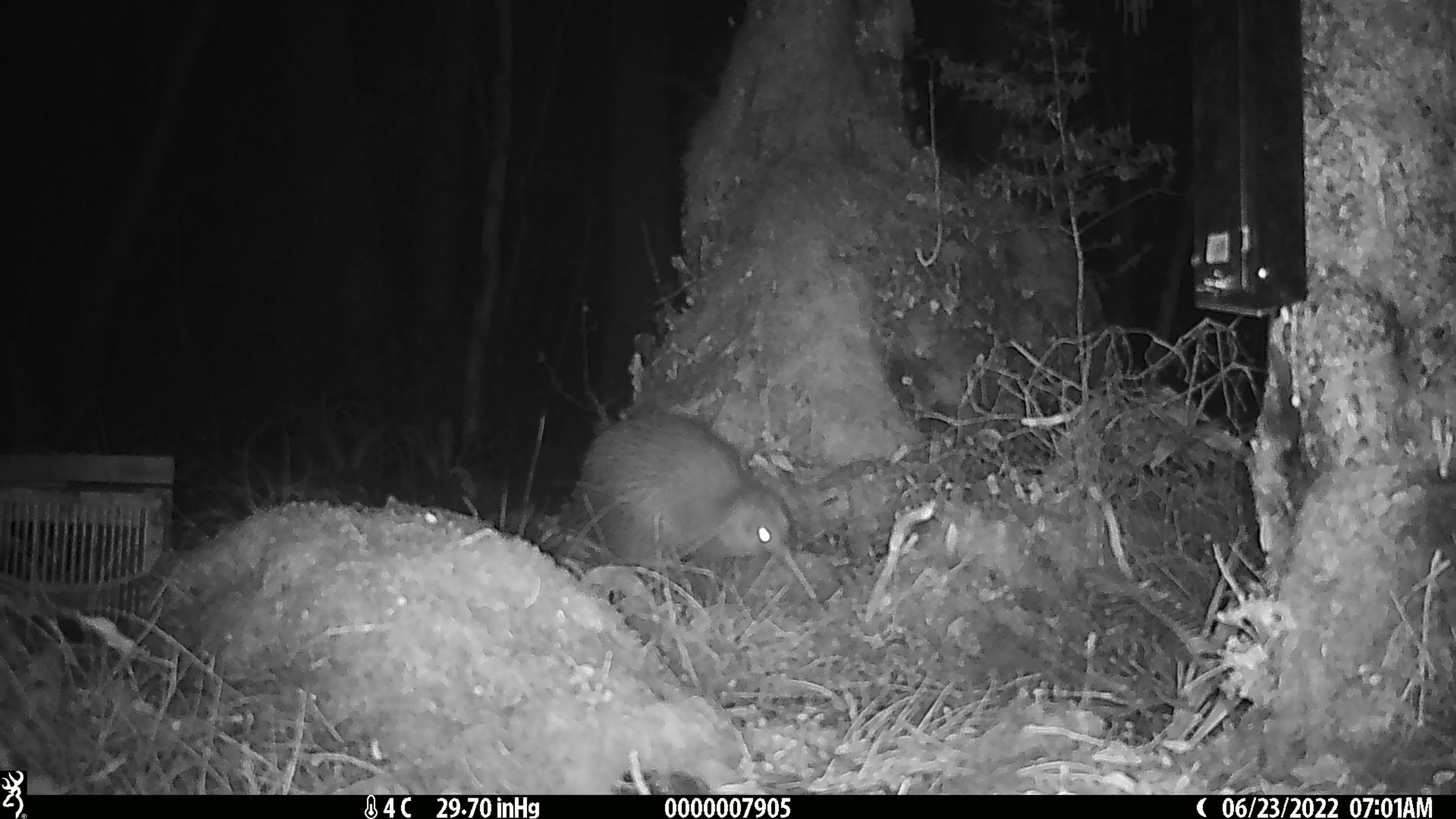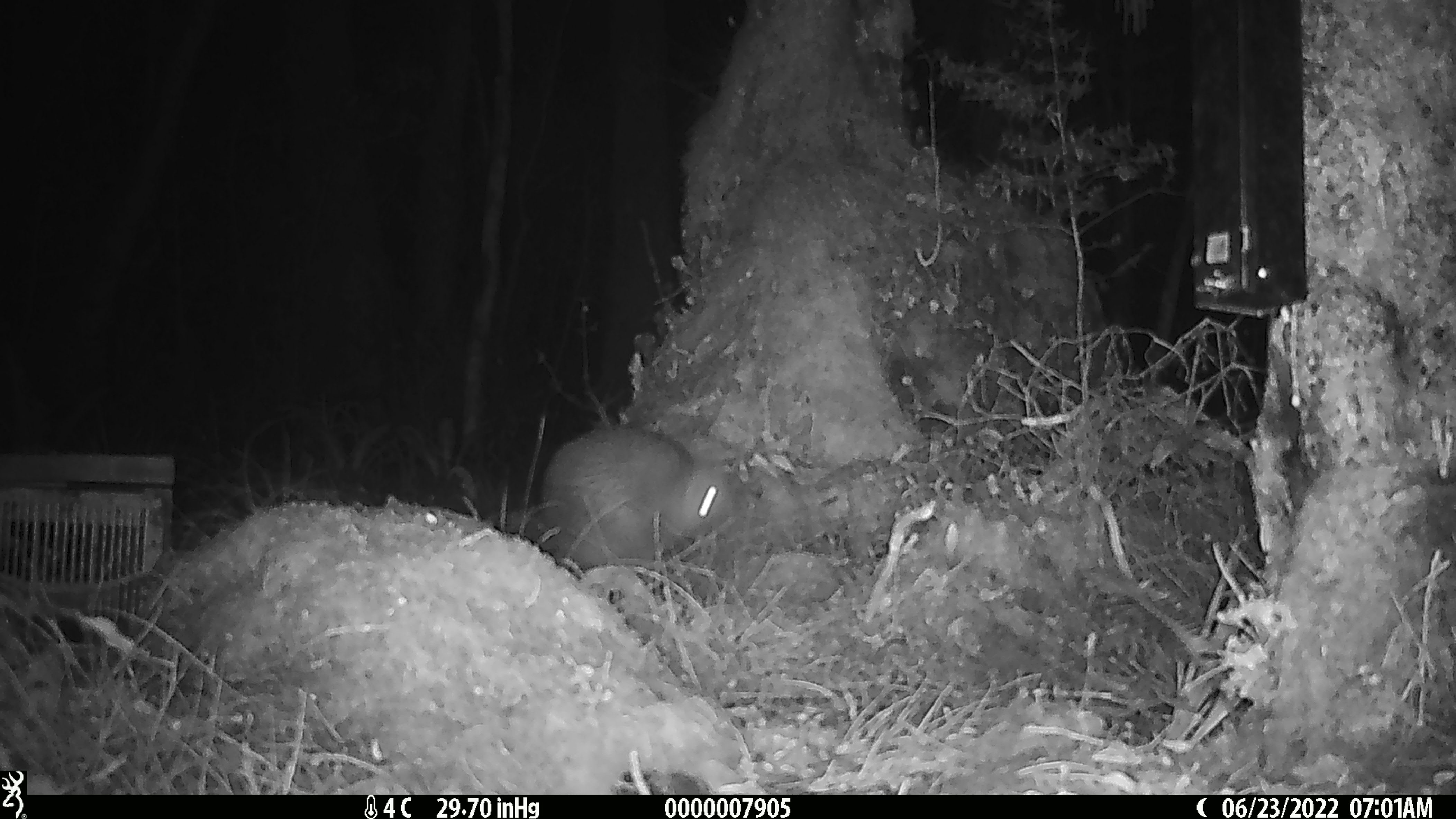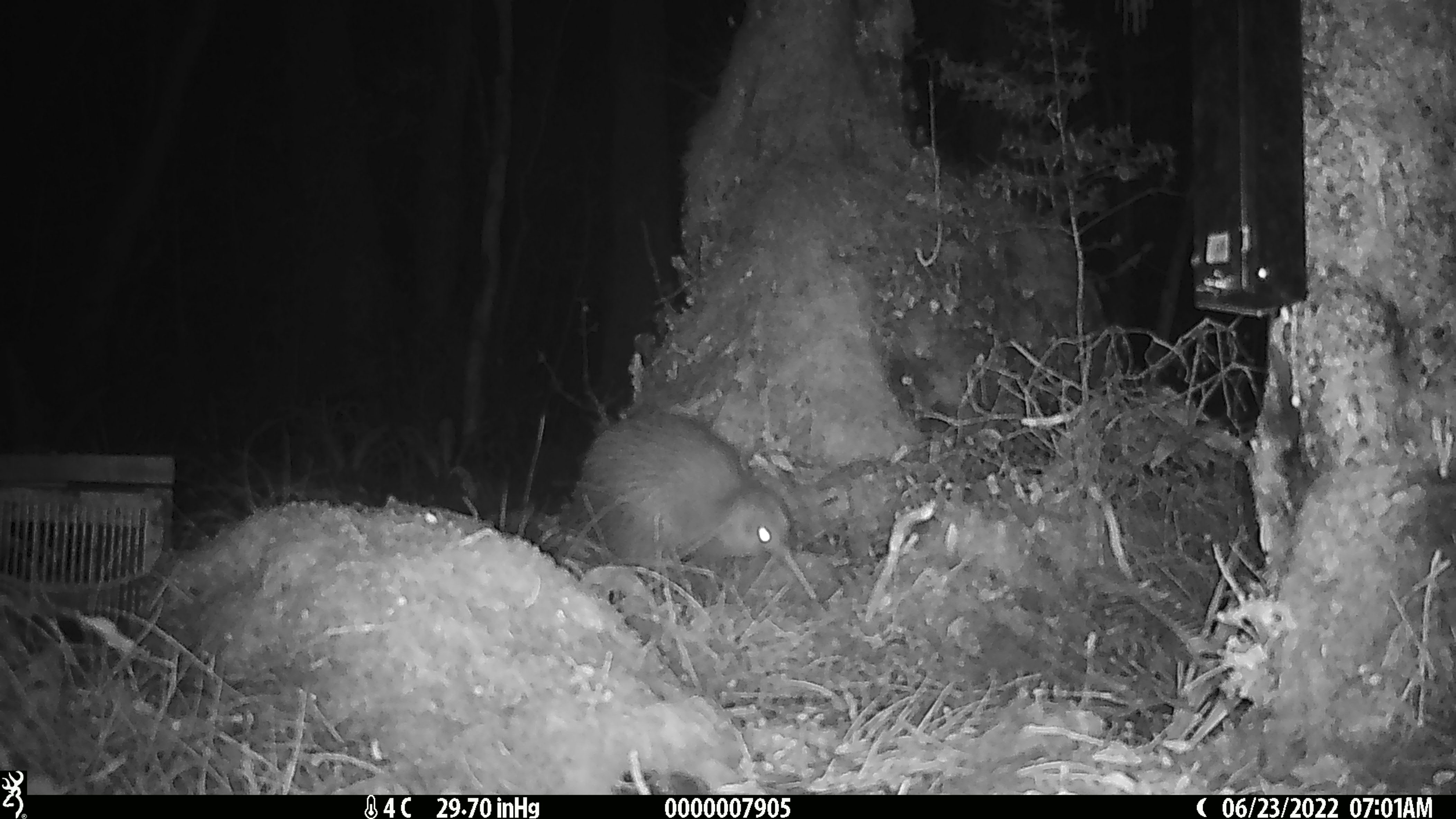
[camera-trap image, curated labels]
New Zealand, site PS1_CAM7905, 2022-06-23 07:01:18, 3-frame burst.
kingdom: Animalia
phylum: Chordata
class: Aves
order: Apterygiformes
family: Apterygidae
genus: Apteryx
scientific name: Apteryx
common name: kiwi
Kiwi (Apteryx).